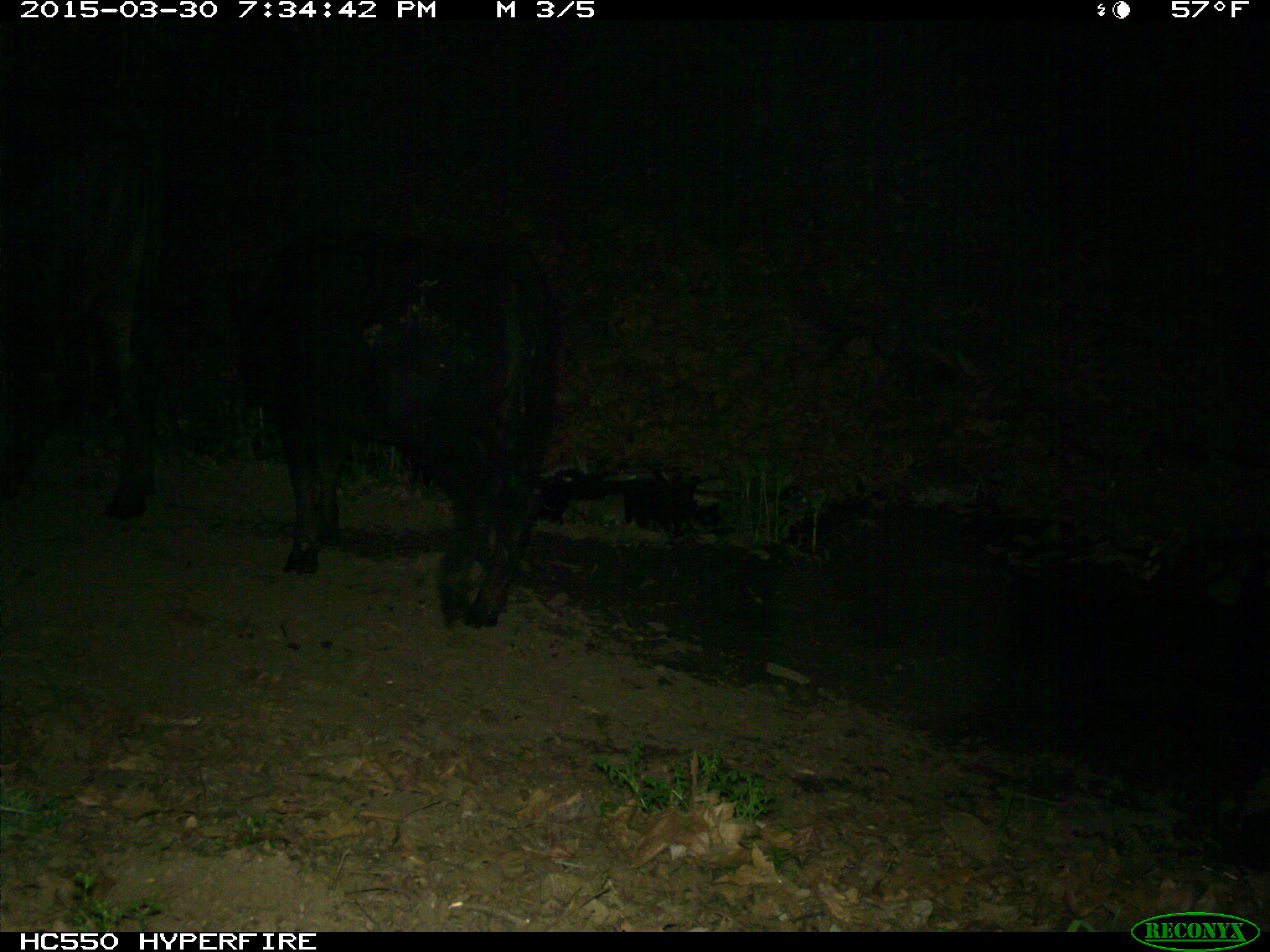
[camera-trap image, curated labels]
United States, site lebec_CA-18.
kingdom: Animalia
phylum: Chordata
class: Mammalia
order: Artiodactyla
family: Bovidae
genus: Bos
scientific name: Bos taurus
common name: domestic cow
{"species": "Bos taurus (domestic cow)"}